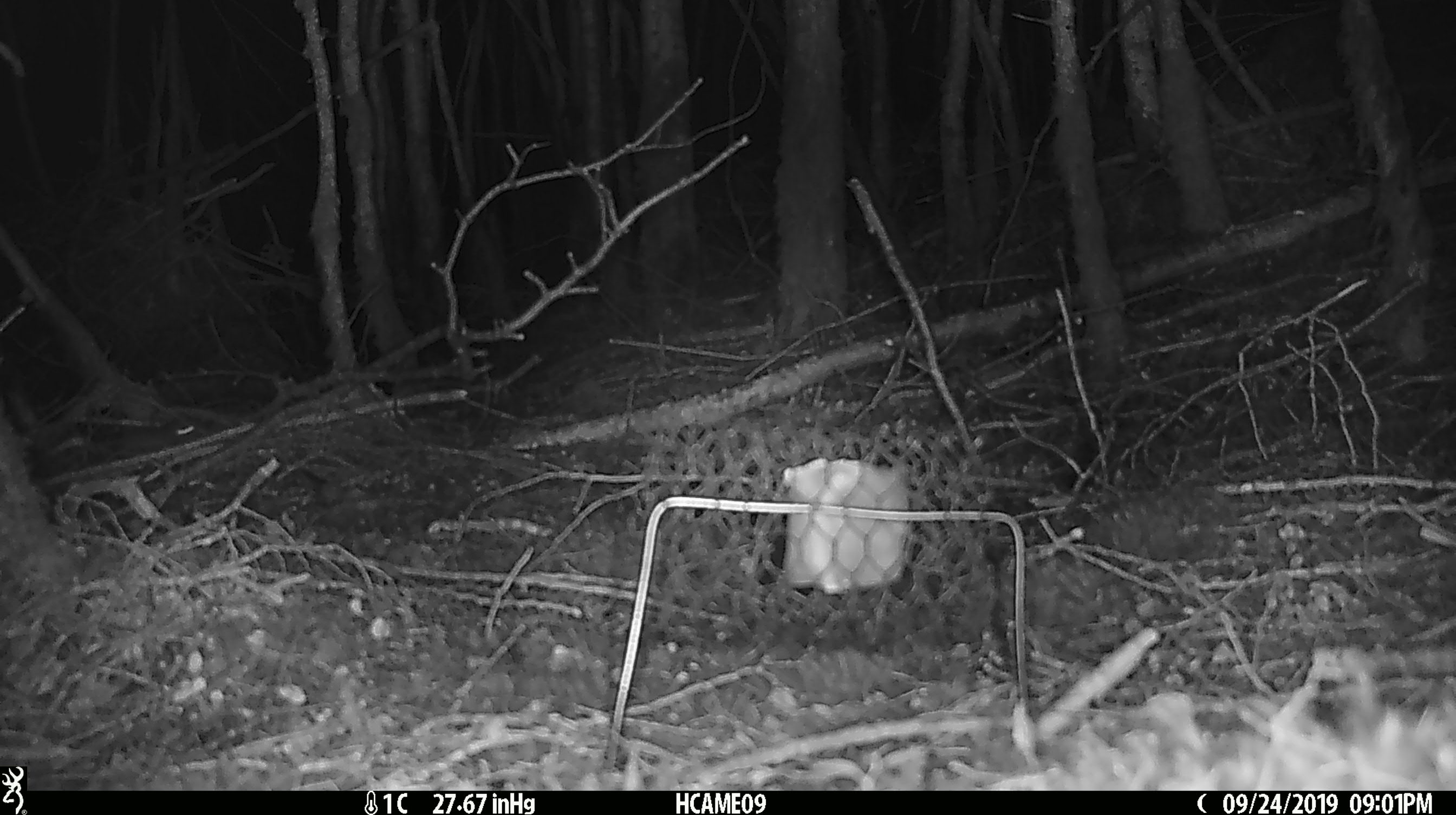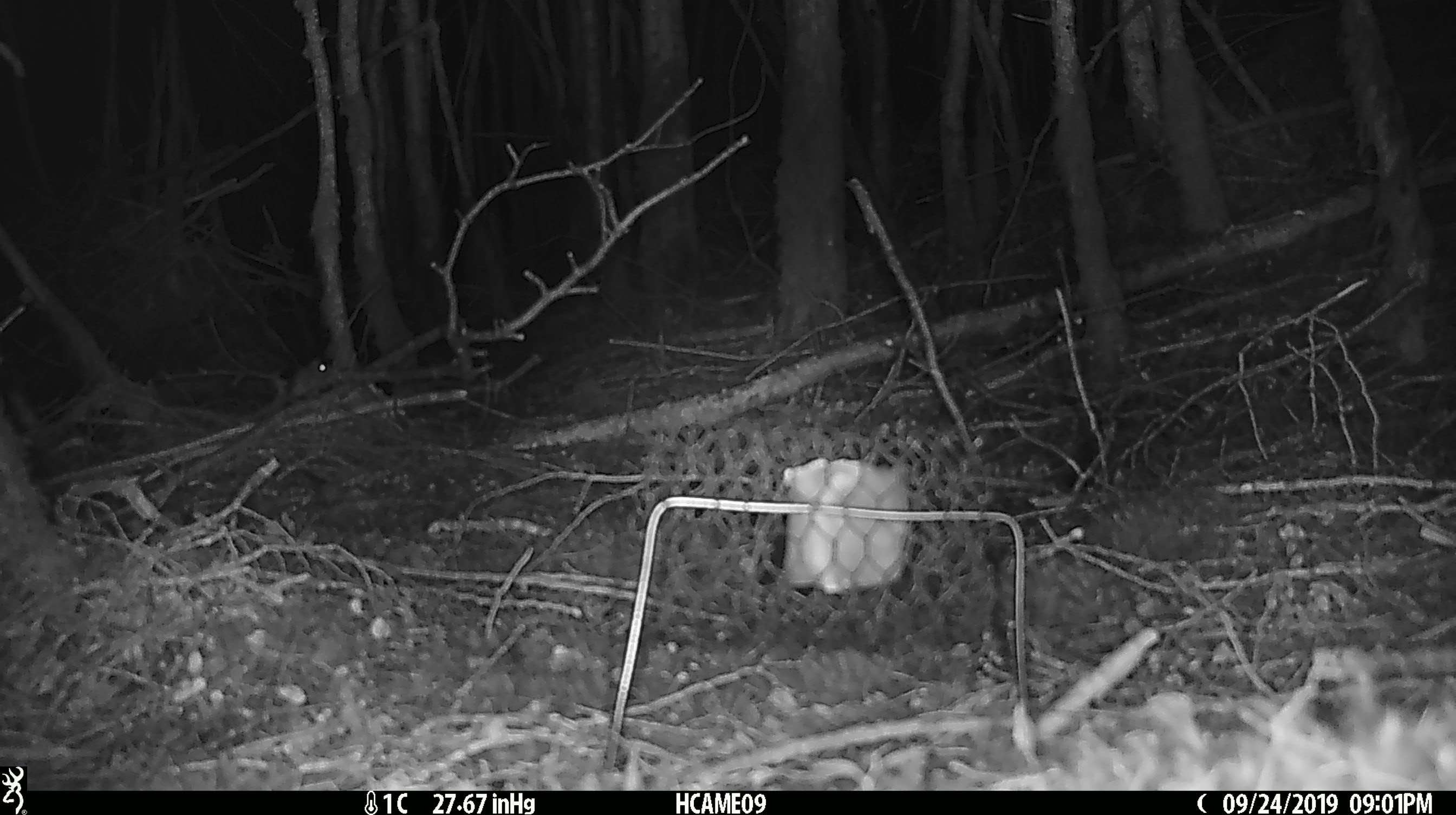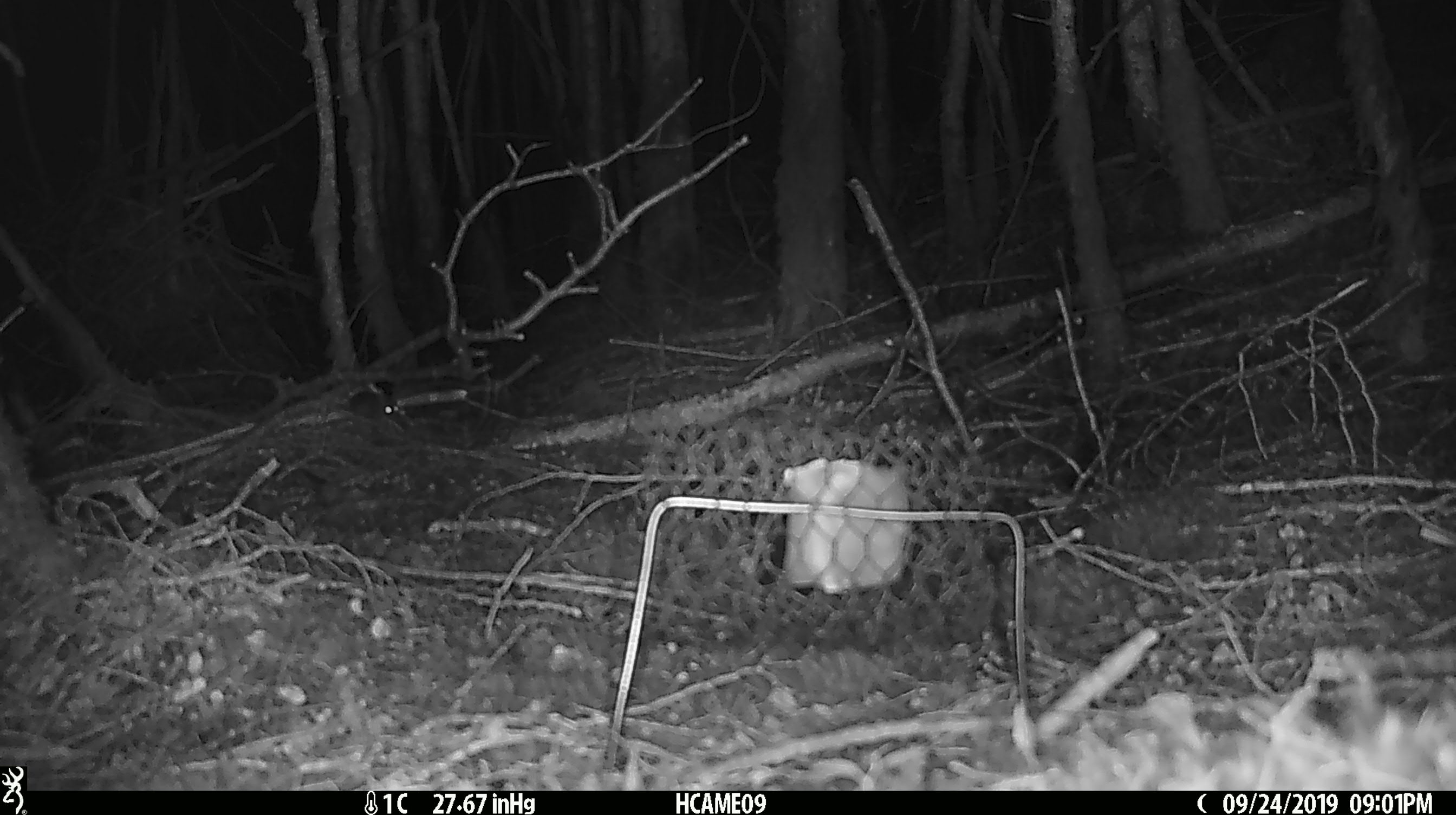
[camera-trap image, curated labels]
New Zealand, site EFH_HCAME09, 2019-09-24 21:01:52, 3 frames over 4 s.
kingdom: Animalia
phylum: Chordata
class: Mammalia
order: Rodentia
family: Muridae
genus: Mus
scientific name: Mus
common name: mouse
Mouse (Mus).